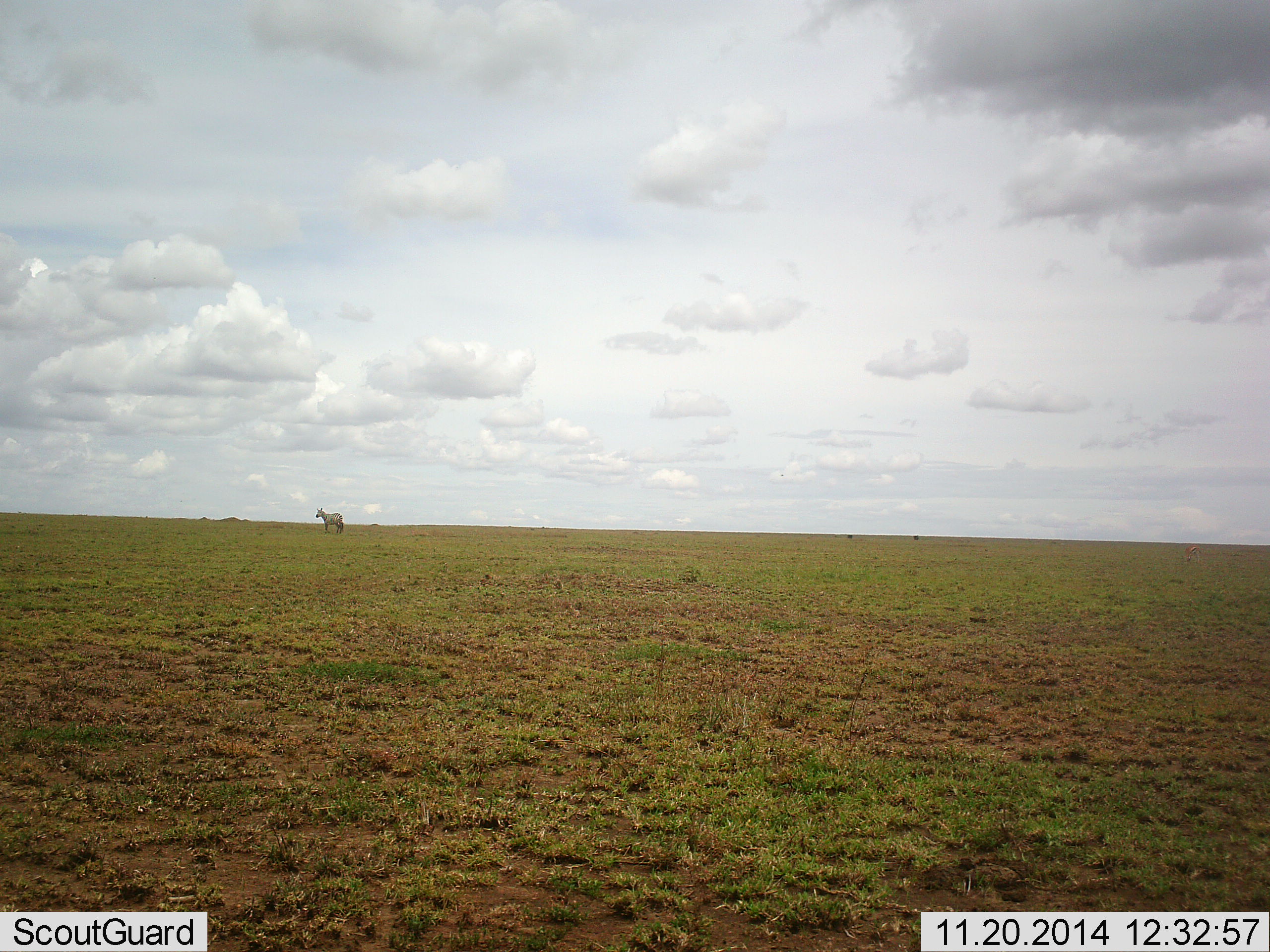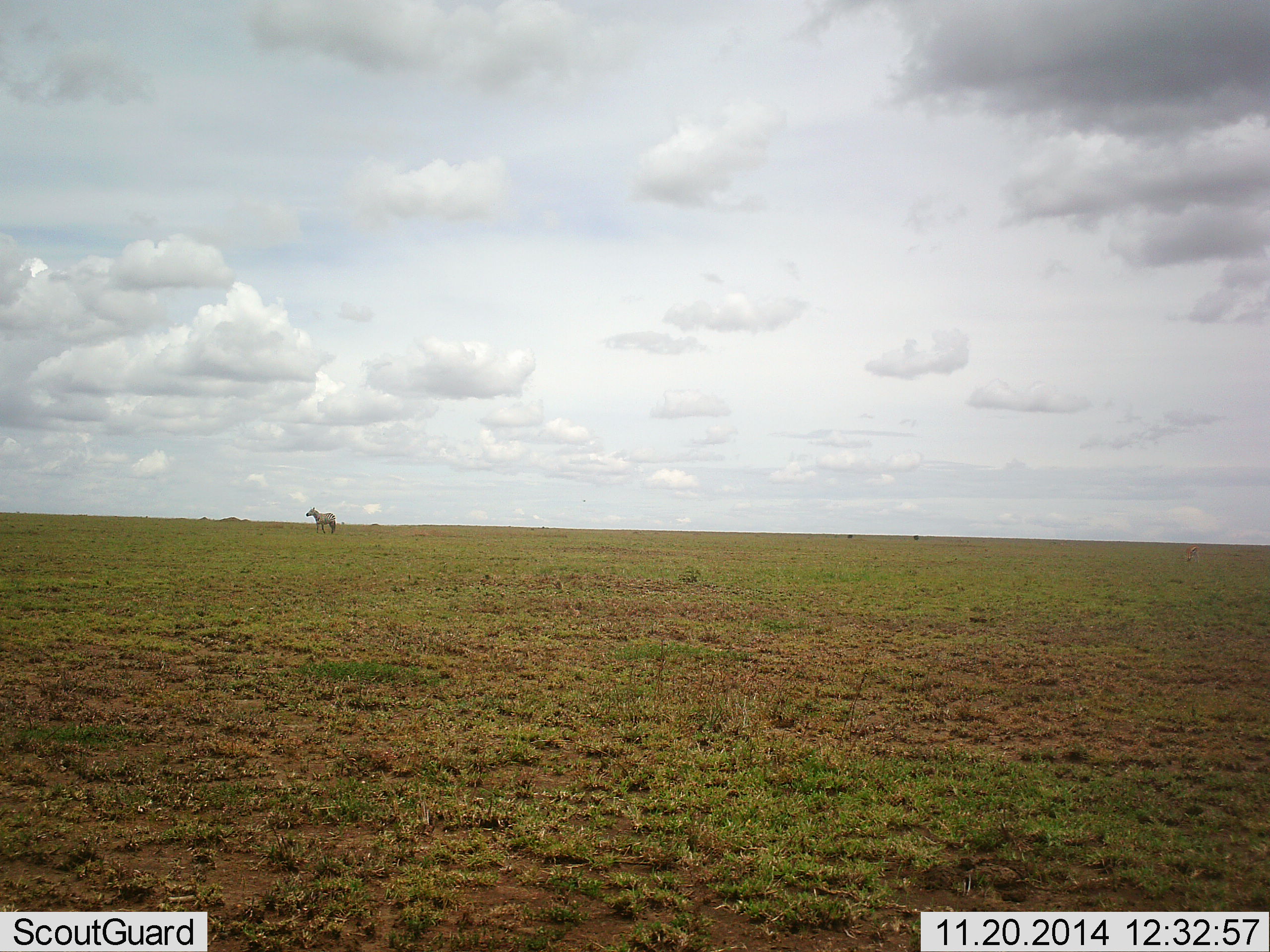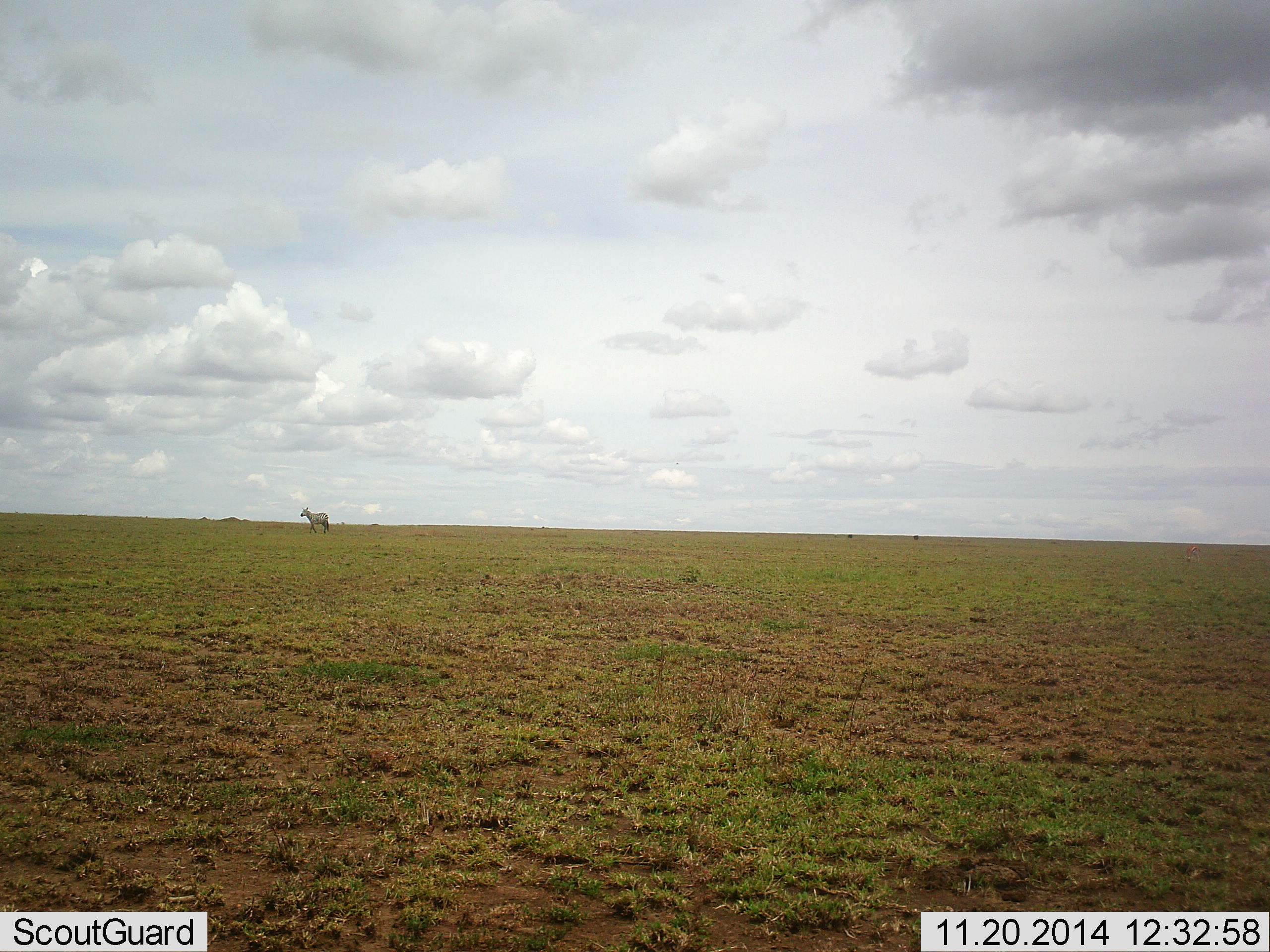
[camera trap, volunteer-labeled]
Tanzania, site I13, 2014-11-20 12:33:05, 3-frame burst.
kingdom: Animalia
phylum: Chordata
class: Mammalia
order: Perissodactyla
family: Equidae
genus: Equus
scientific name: Equus quagga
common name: plains zebra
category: zebra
Zebra (plains zebra) (Equus quagga), count 1. Behavior (volunteer vote fractions): standing 9%, resting 0%, moving 91%, interacting 0%. Young present (vote fraction): 0%. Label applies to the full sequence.